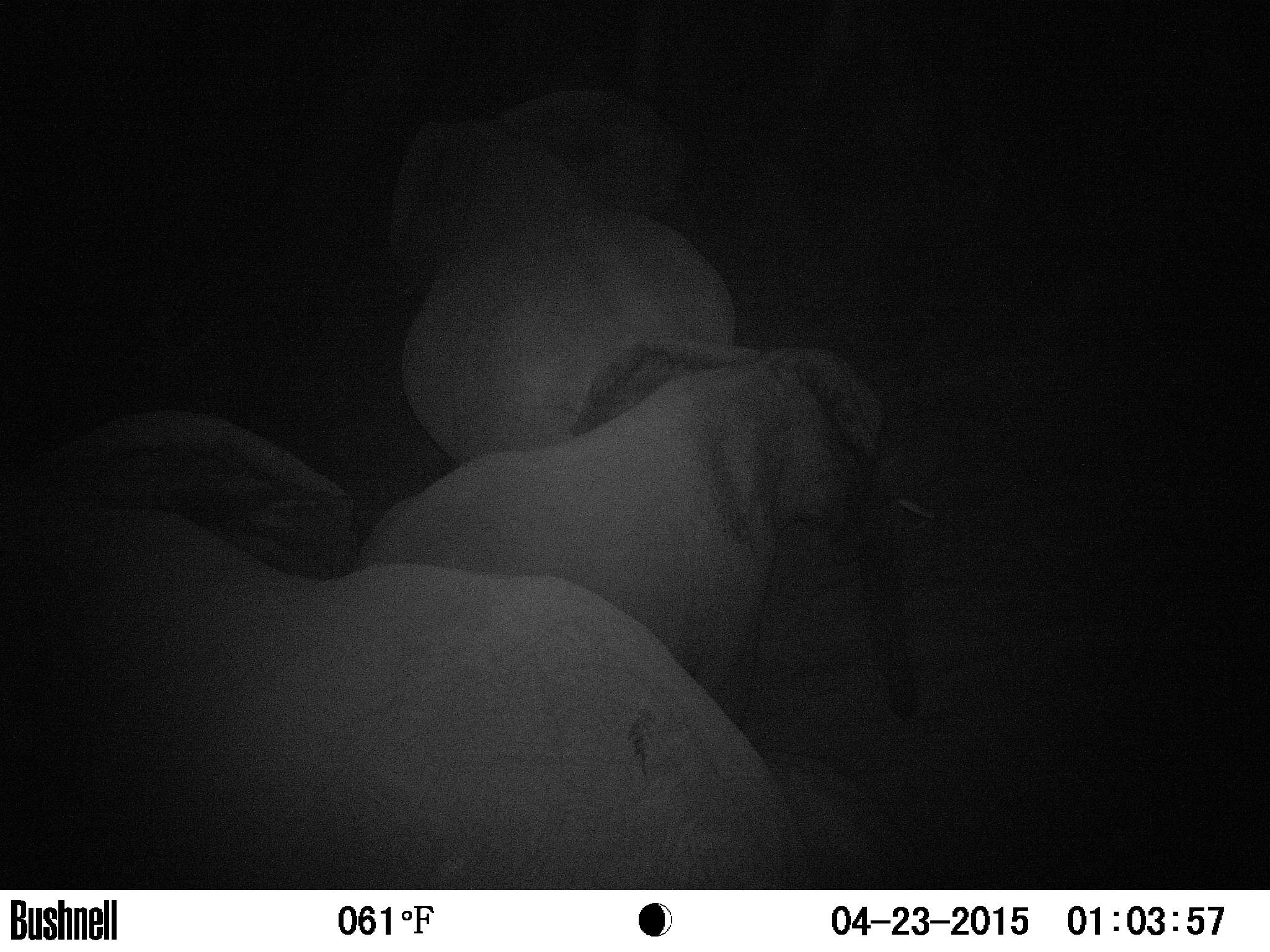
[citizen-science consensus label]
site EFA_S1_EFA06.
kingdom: Animalia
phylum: Chordata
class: Mammalia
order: Proboscidea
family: Elephantidae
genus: Loxodonta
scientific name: Loxodonta africana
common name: african bush elephant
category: elephant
Elephant (african bush elephant) (Loxodonta africana), count 3. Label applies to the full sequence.